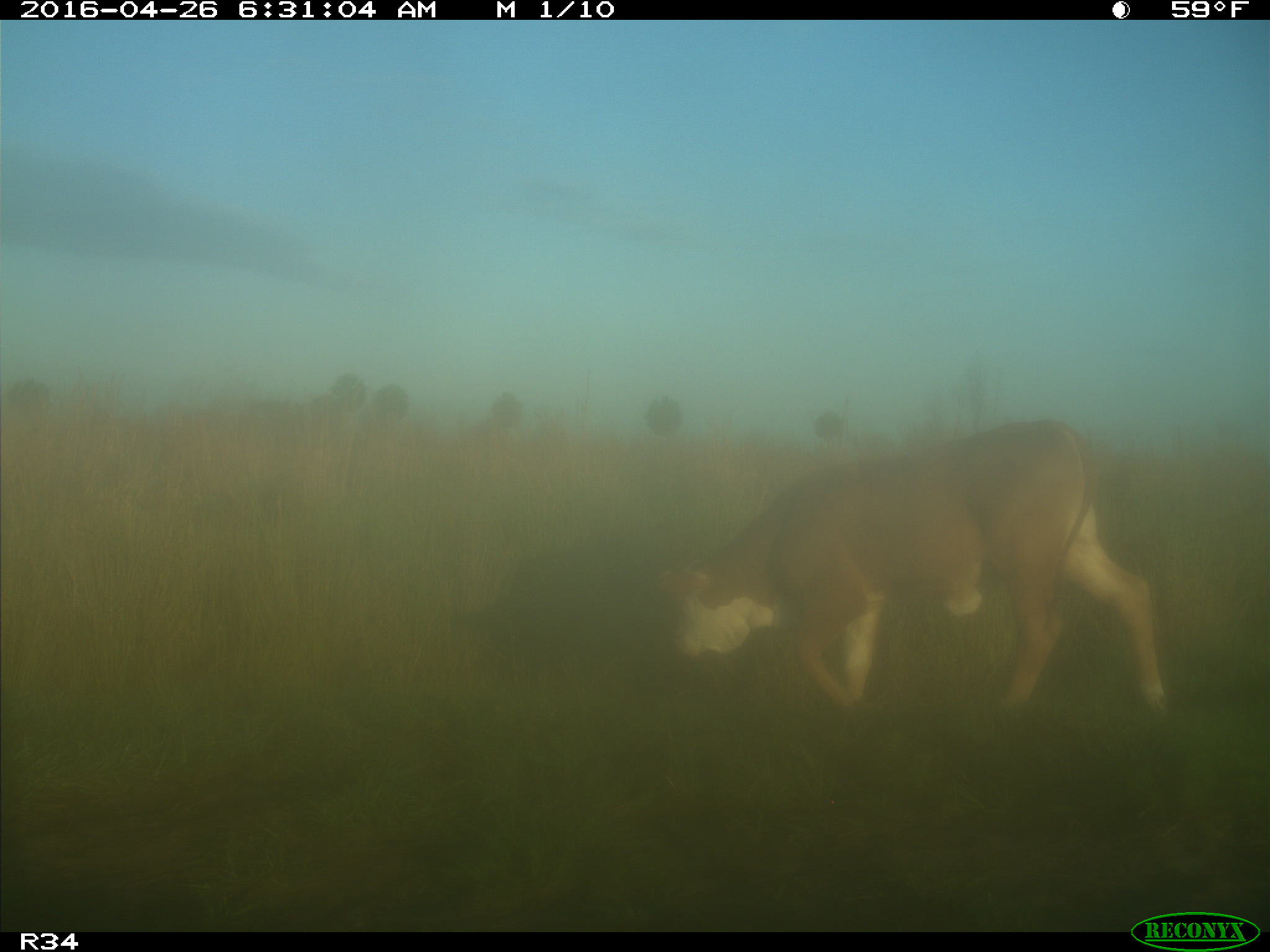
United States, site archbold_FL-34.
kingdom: Animalia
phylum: Chordata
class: Mammalia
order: Artiodactyla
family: Bovidae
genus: Bos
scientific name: Bos taurus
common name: domestic cow